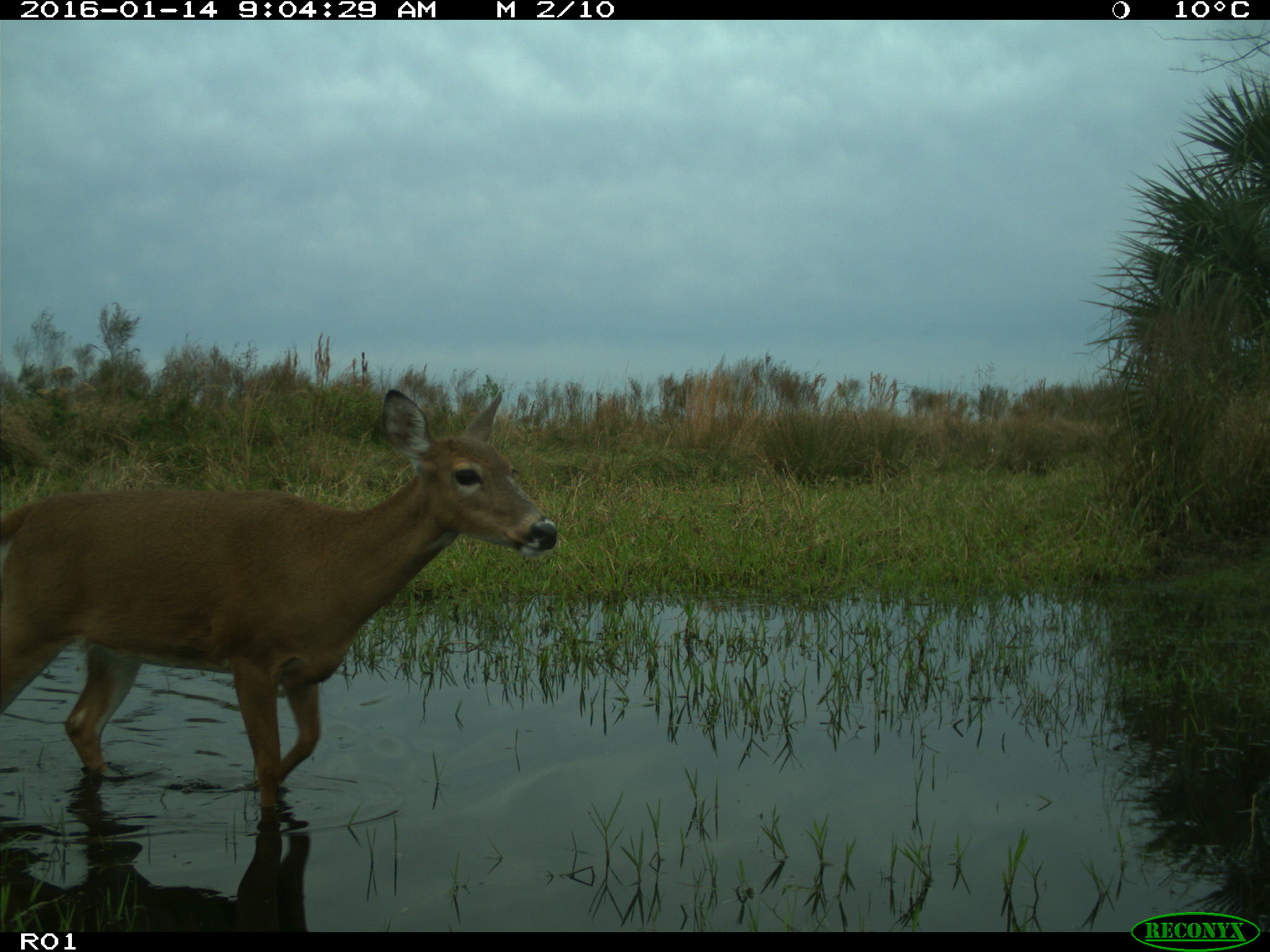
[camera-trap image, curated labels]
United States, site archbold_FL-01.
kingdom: Animalia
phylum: Chordata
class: Mammalia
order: Artiodactyla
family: Cervidae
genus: Odocoileus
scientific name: Odocoileus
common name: deer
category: unidentified deer